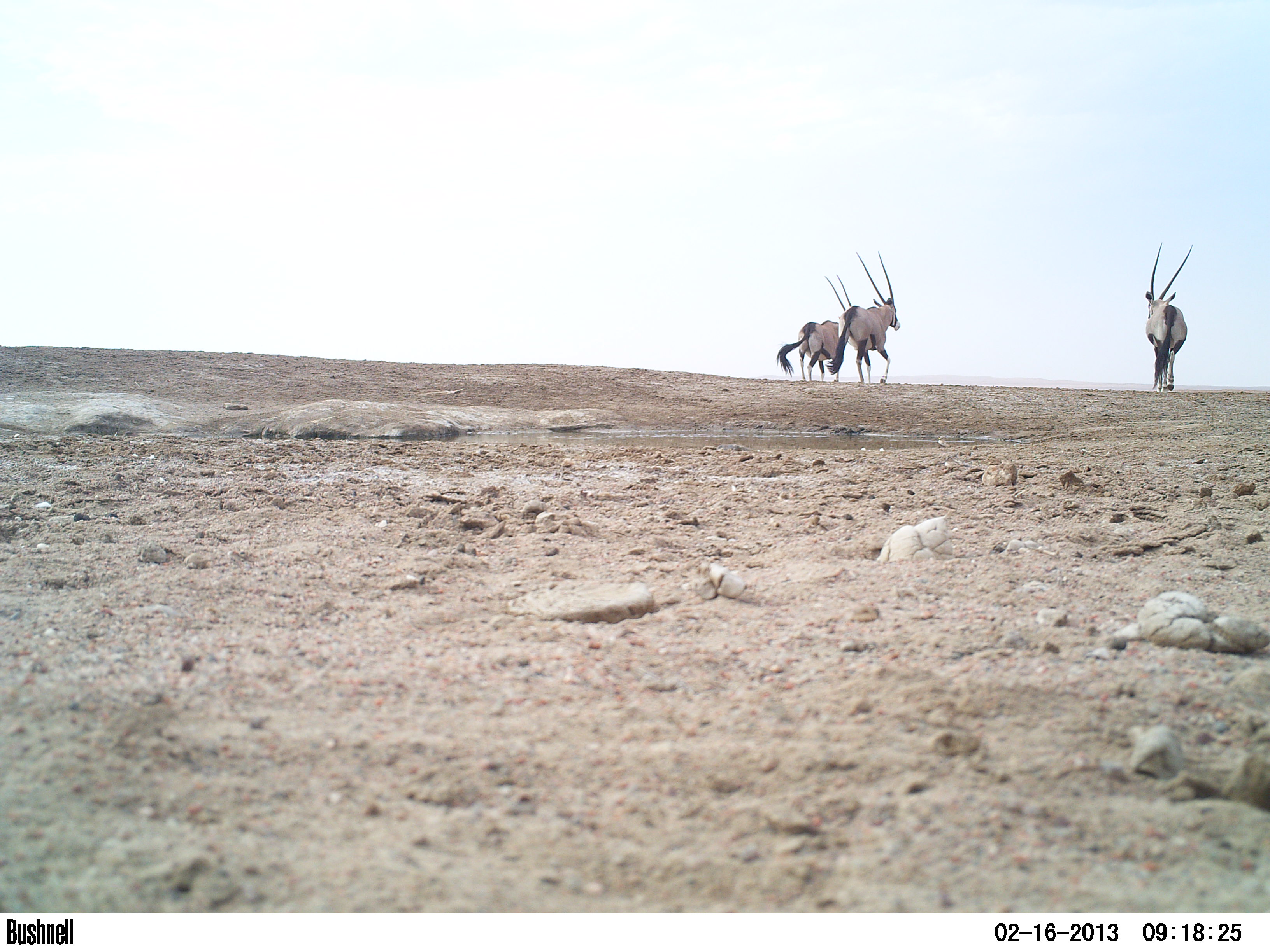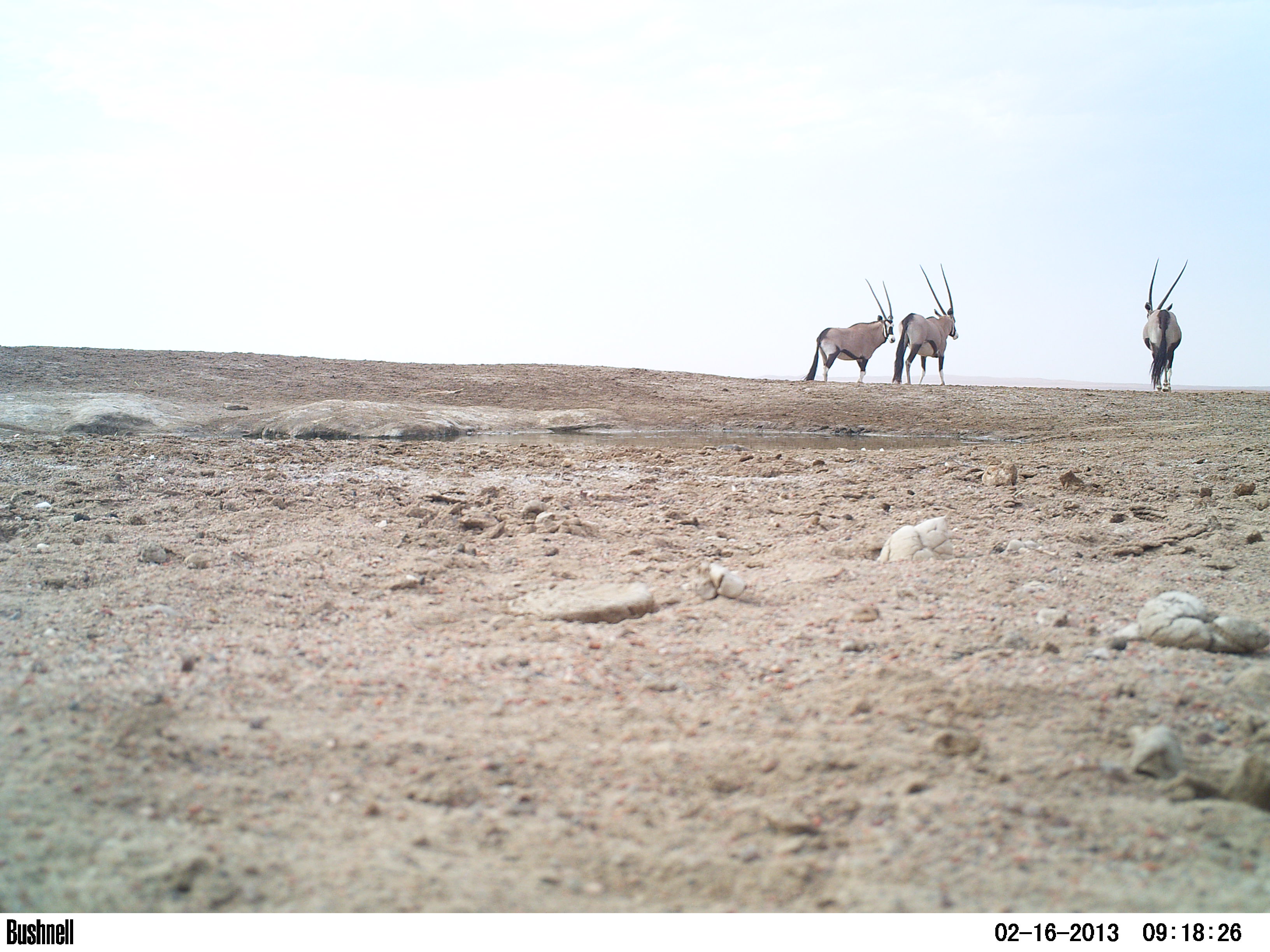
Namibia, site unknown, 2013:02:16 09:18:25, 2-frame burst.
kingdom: Animalia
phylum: Chordata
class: Mammalia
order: Artiodactyla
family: Bovidae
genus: Oryx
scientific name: Oryx gazella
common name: gemsbok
Oryx gazella (gemsbok).